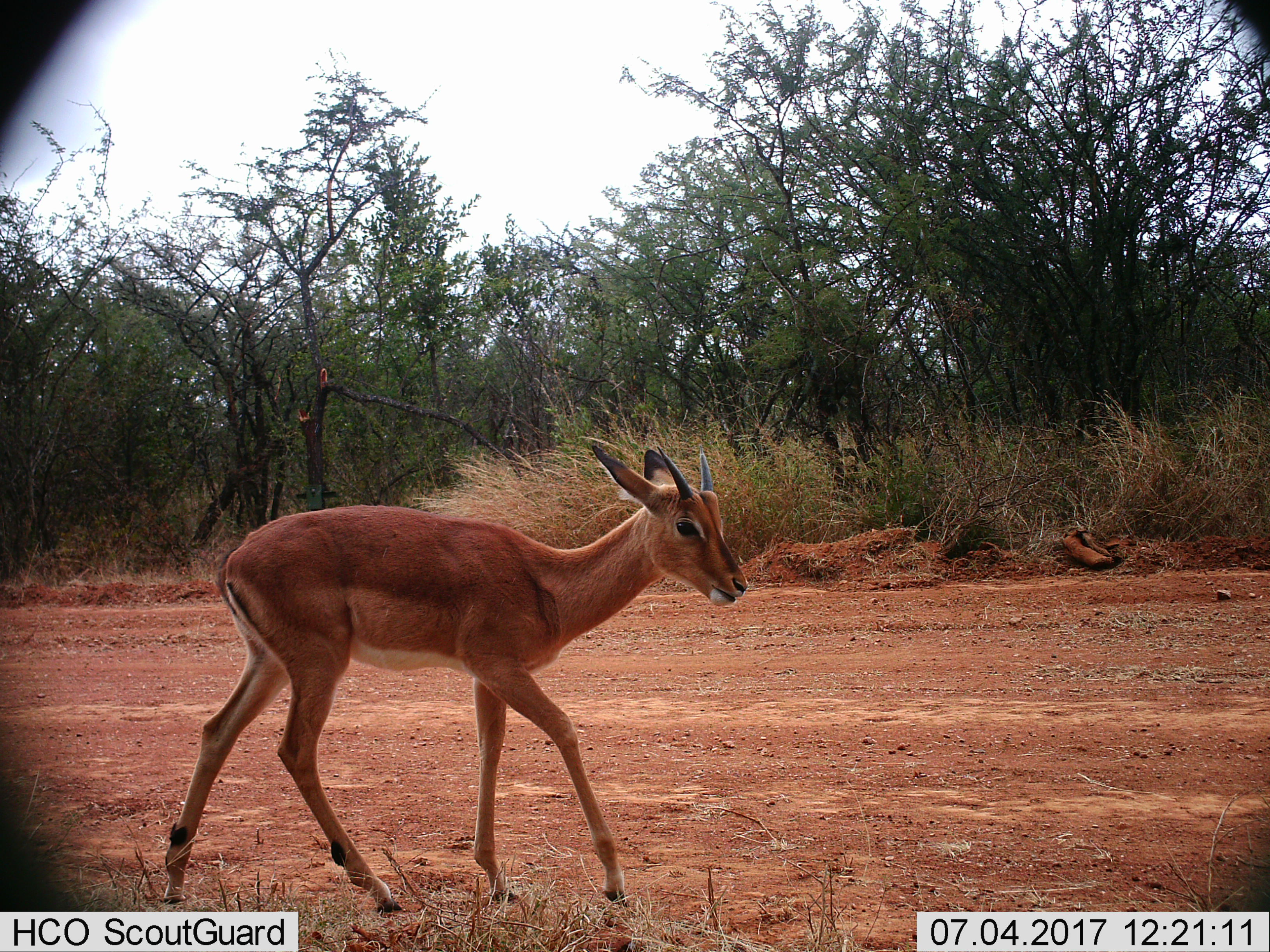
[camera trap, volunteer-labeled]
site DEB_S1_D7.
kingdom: Animalia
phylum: Chordata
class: Mammalia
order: Artiodactyla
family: Bovidae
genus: Aepyceros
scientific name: Aepyceros melampus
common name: impala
Impala (Aepyceros melampus), count 1. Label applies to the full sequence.